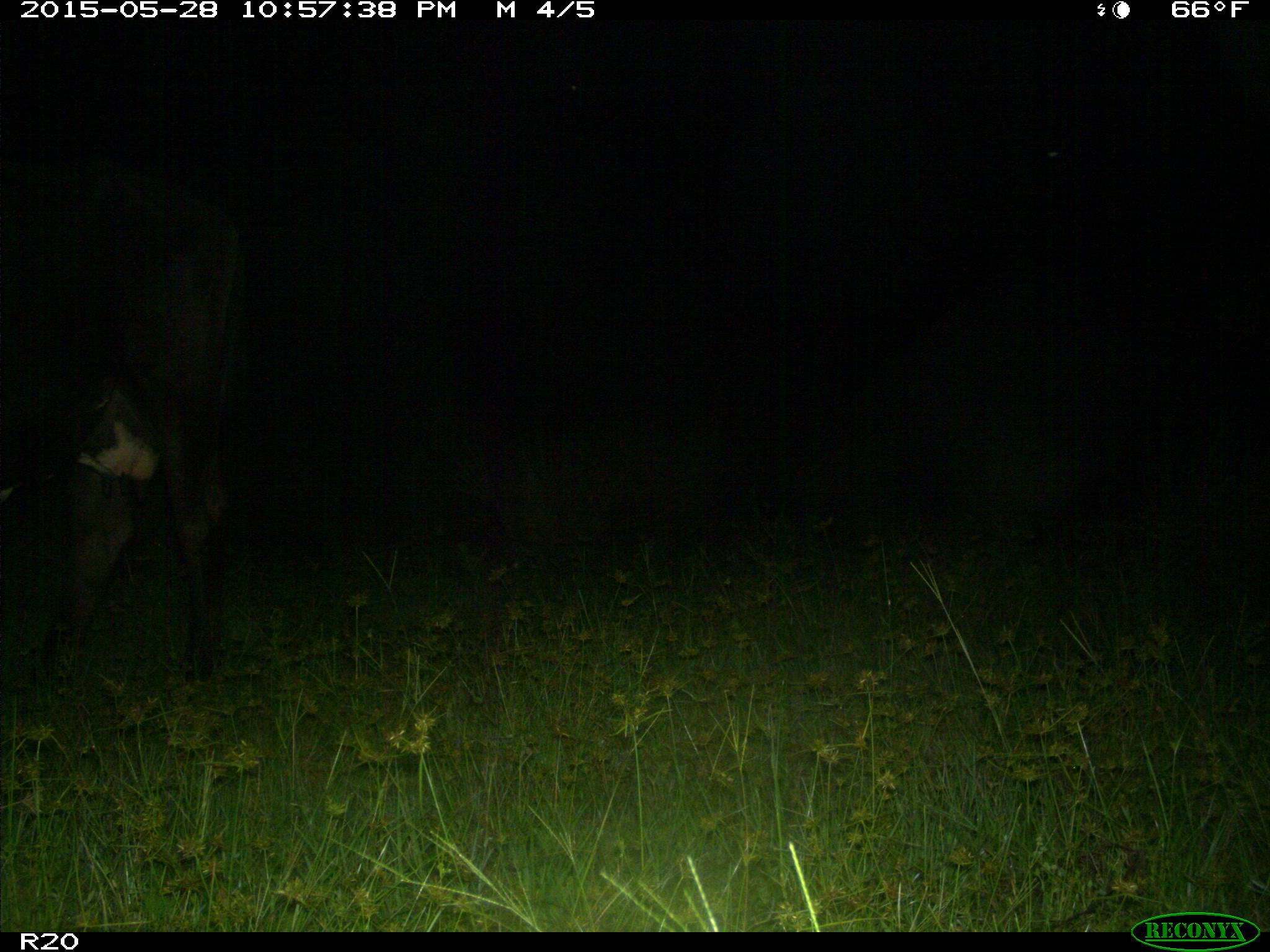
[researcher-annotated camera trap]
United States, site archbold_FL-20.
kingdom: Animalia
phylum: Chordata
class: Mammalia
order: Artiodactyla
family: Bovidae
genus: Bos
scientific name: Bos taurus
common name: domestic cow